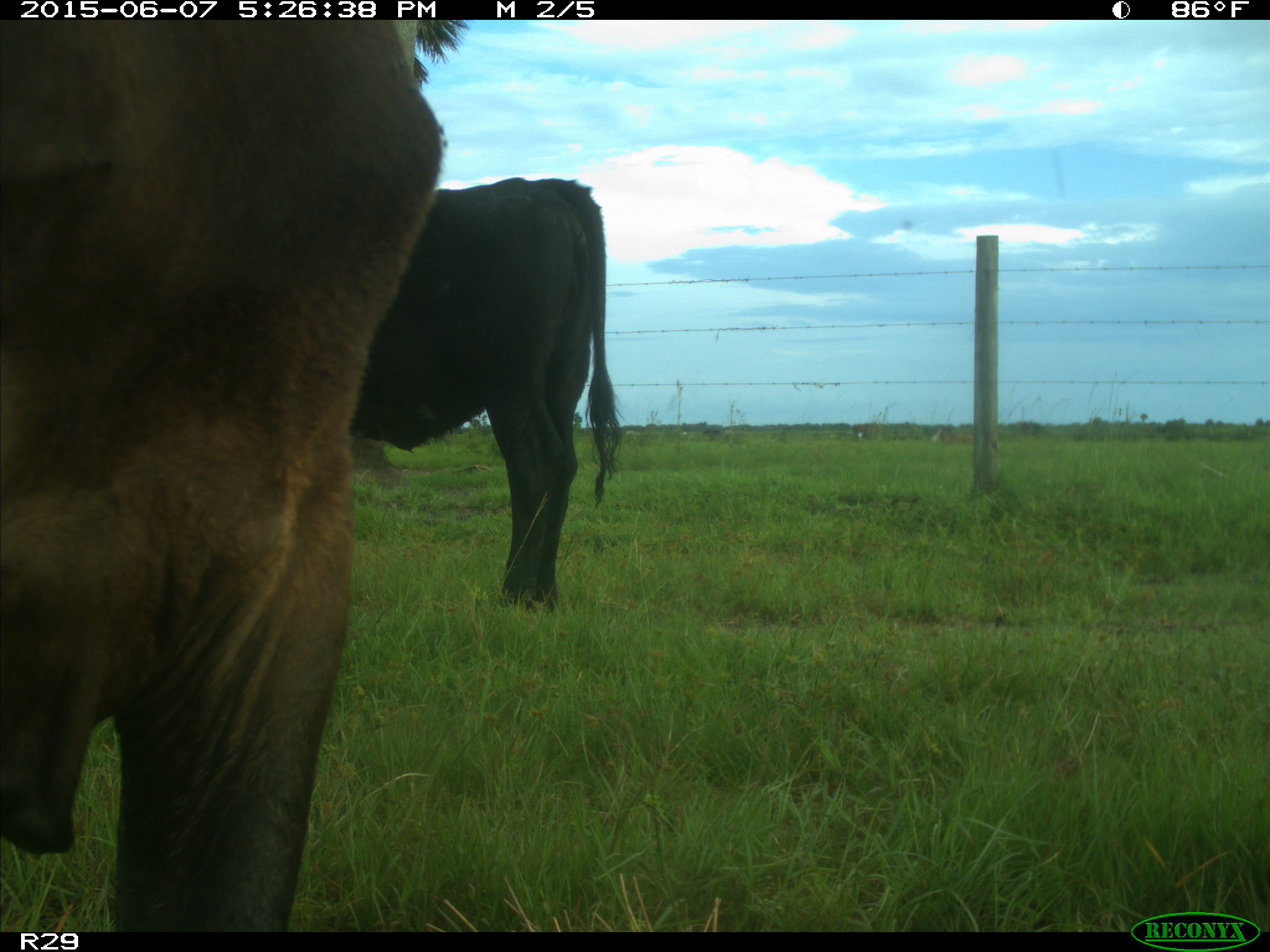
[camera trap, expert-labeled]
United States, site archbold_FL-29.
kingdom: Animalia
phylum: Chordata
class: Mammalia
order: Artiodactyla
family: Bovidae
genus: Bos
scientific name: Bos taurus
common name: domestic cow